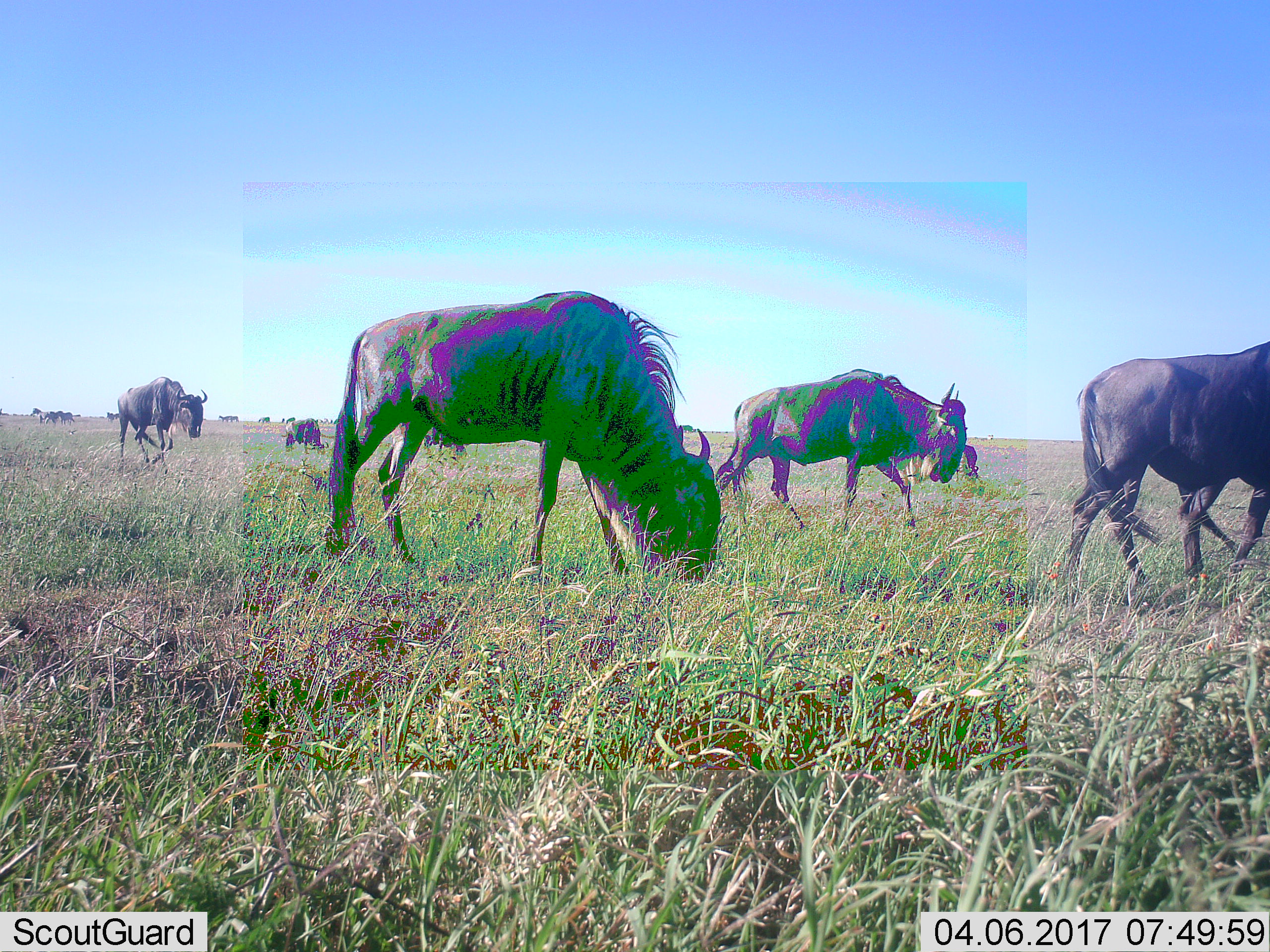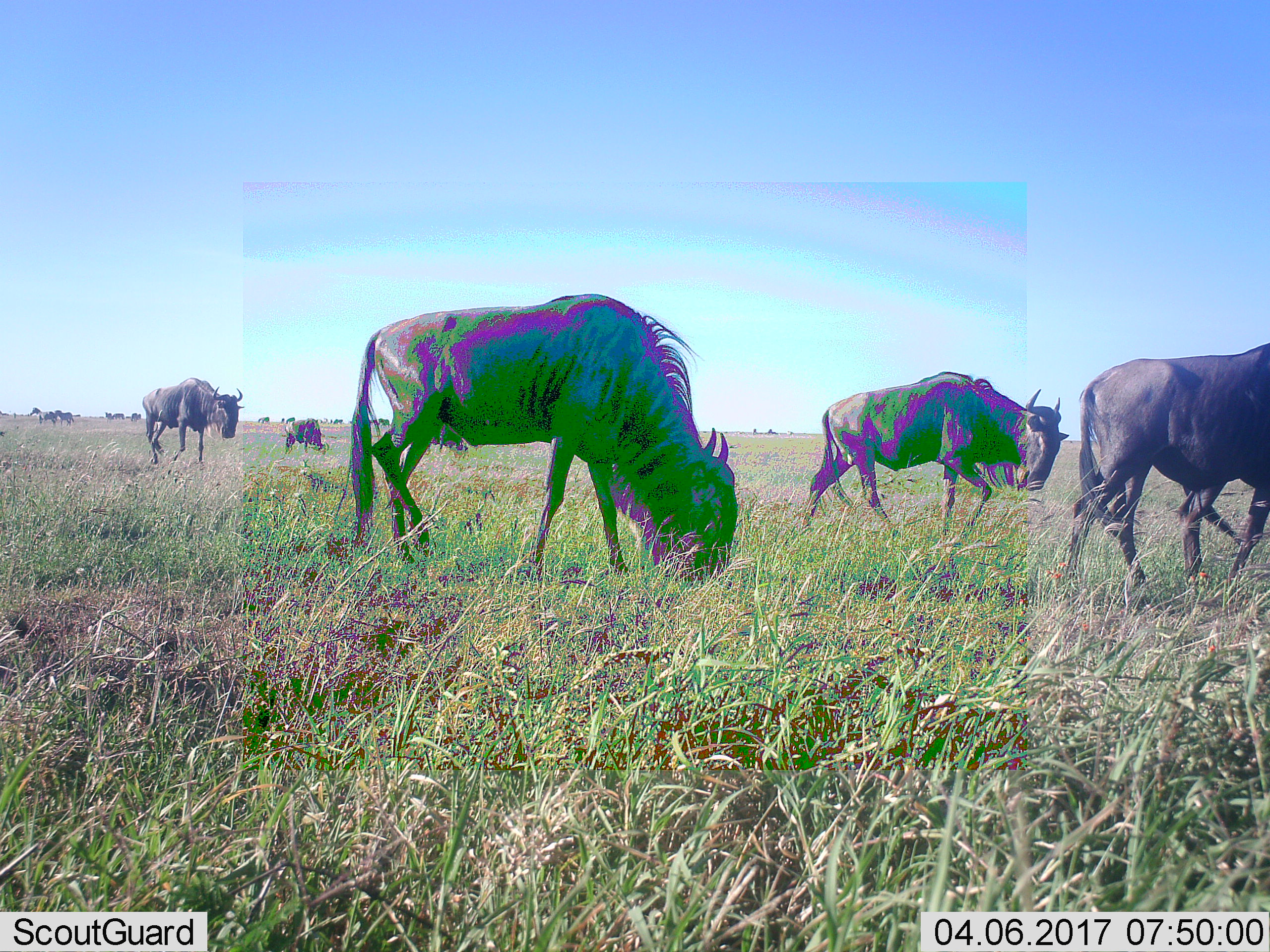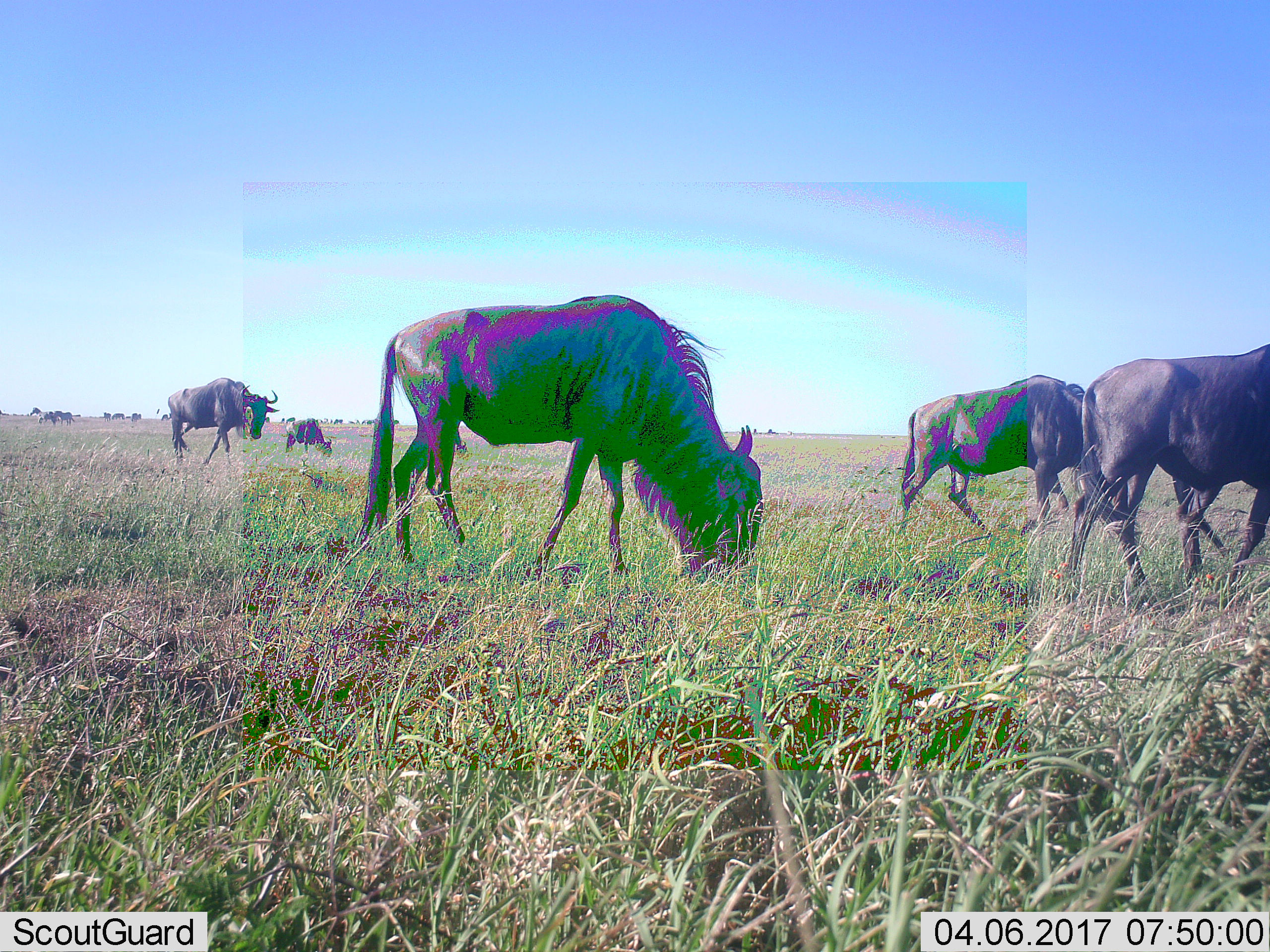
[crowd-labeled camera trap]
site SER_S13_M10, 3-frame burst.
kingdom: Animalia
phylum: Chordata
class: Mammalia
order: Artiodactyla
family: Bovidae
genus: Connochaetes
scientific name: Connochaetes taurinus taurinus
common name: blue wildebeest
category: wildebeestblue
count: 9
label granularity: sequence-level